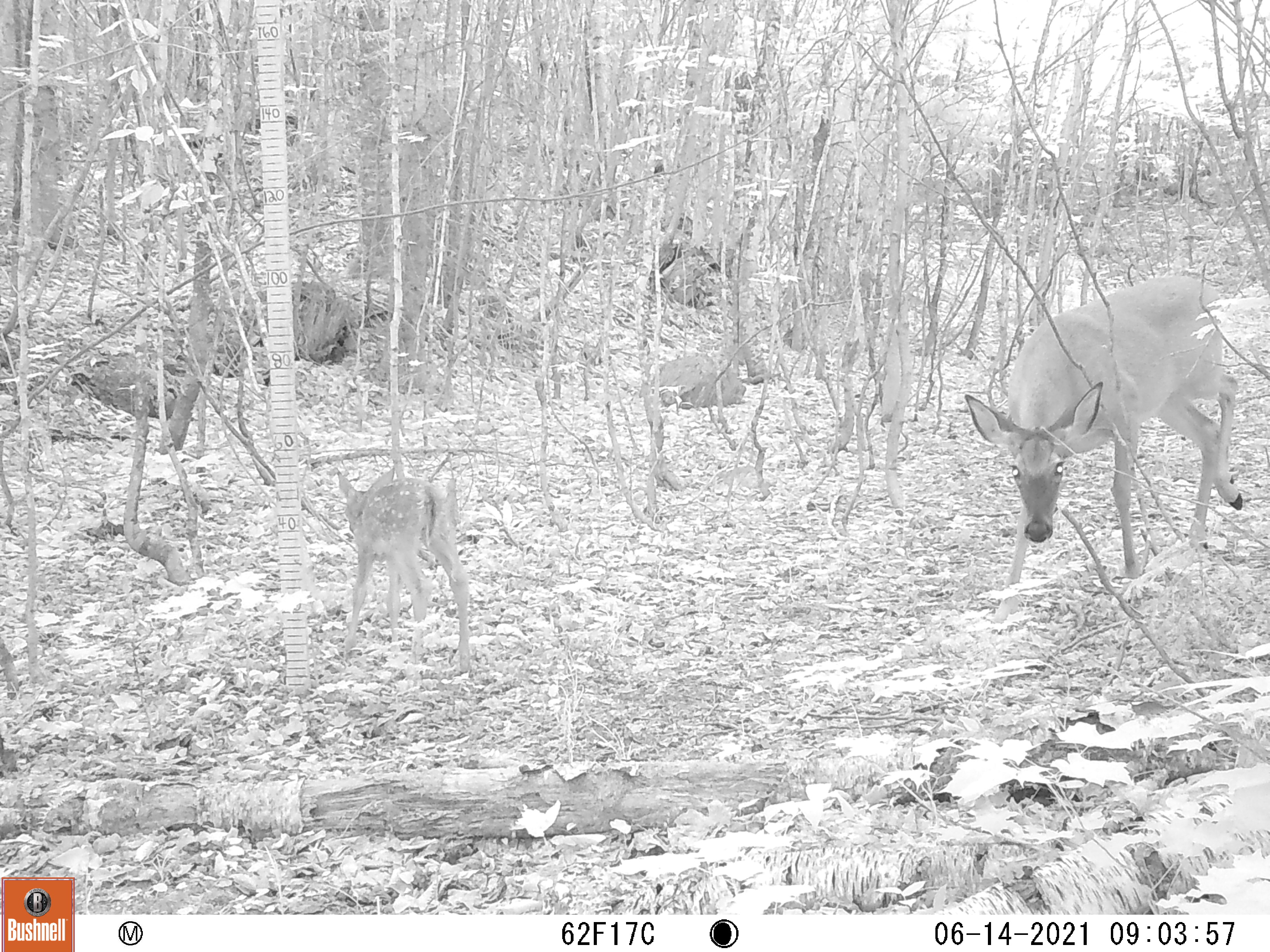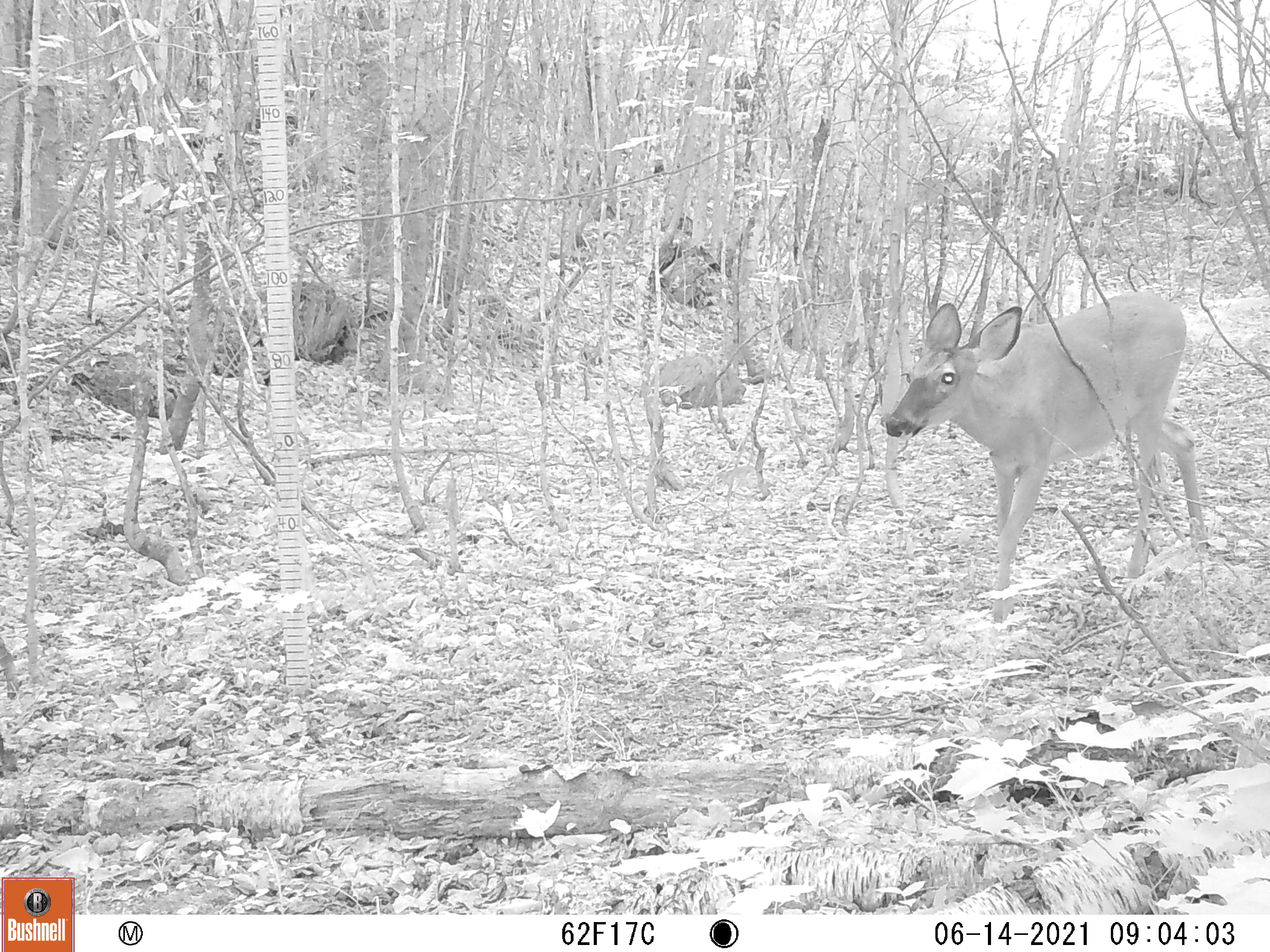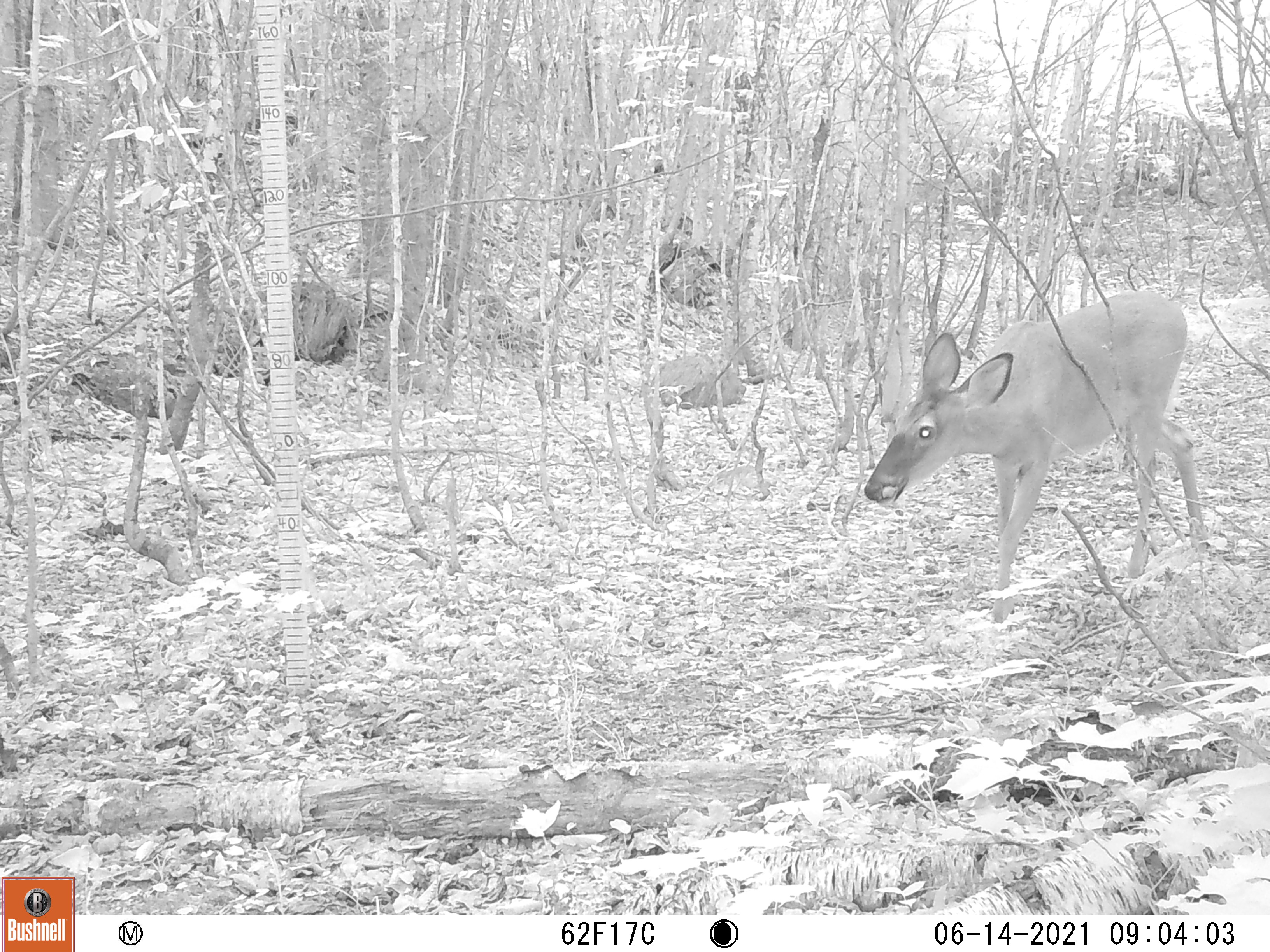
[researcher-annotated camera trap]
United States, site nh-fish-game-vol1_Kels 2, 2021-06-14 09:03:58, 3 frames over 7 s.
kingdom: Animalia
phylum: Chordata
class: Mammalia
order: Artiodactyla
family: Cervidae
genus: Odocoileus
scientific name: Odocoileus virginianus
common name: white-tailed deer